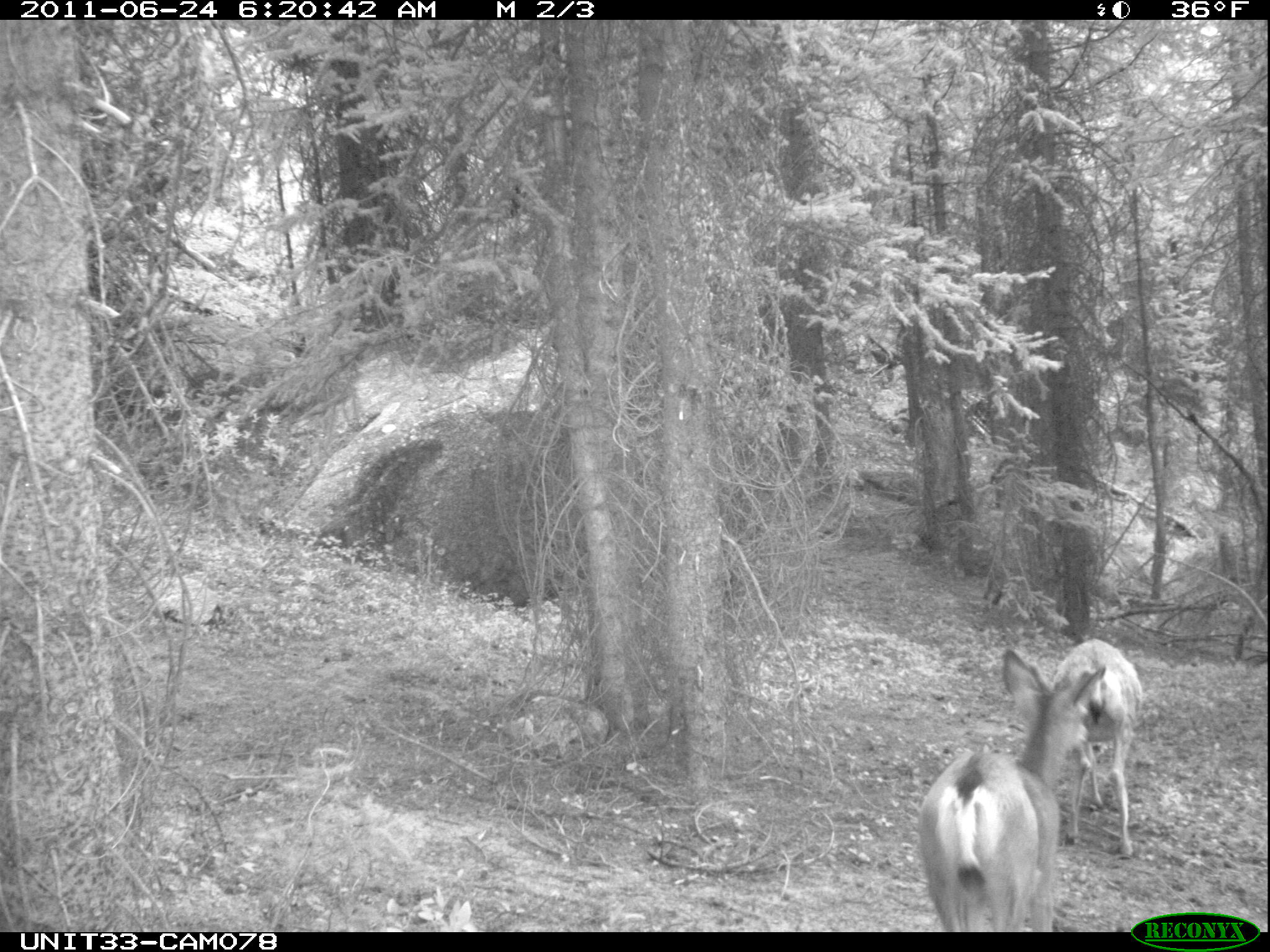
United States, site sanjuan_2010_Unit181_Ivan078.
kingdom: Animalia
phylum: Chordata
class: Mammalia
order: Artiodactyla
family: Cervidae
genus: Odocoileus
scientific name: Odocoileus hemionus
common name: mule deer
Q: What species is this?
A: Odocoileus hemionus (mule deer).